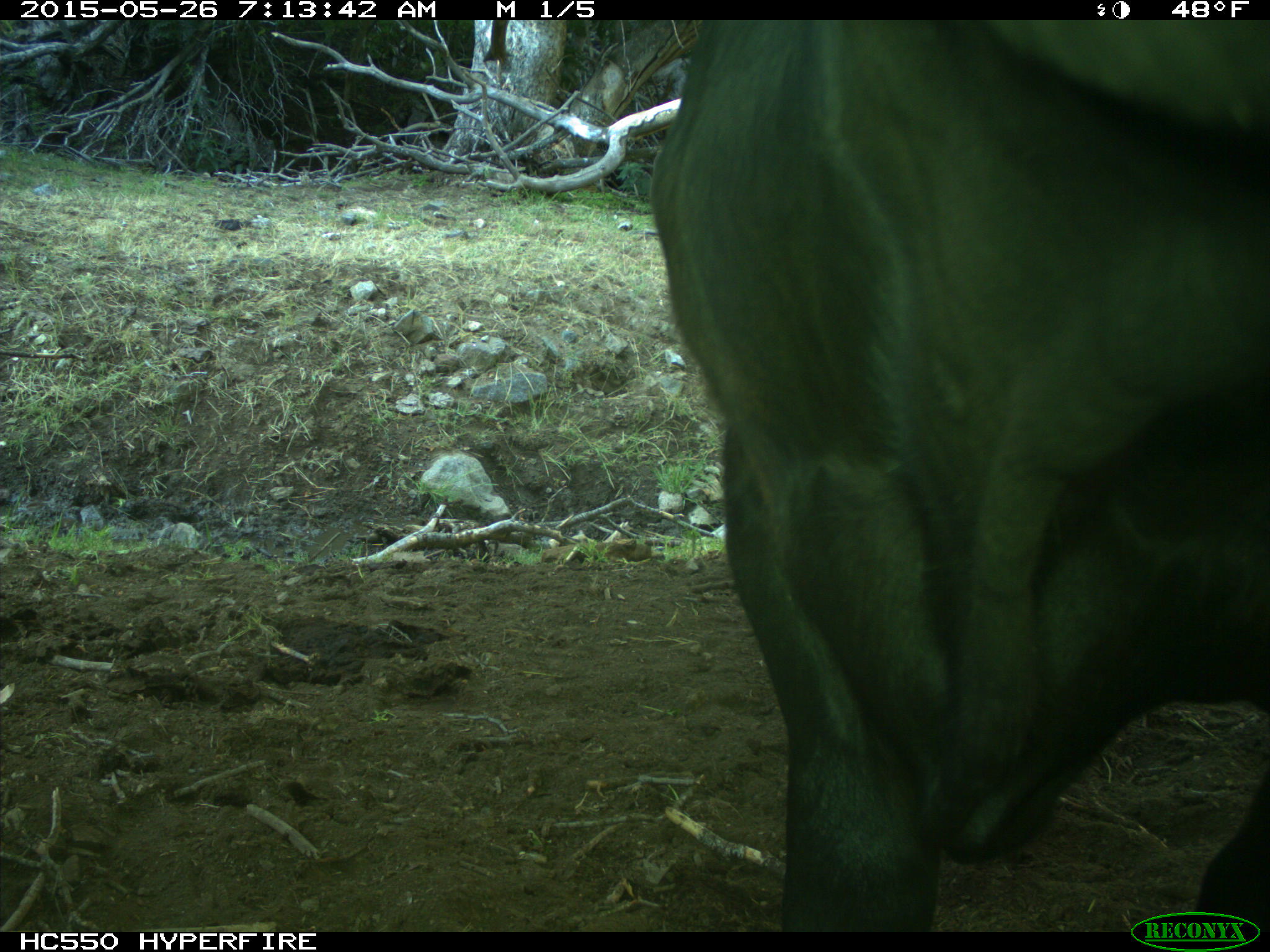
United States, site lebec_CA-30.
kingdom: Animalia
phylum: Chordata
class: Mammalia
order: Artiodactyla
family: Bovidae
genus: Bos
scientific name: Bos taurus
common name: domestic cow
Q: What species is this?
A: Bos taurus (domestic cow).